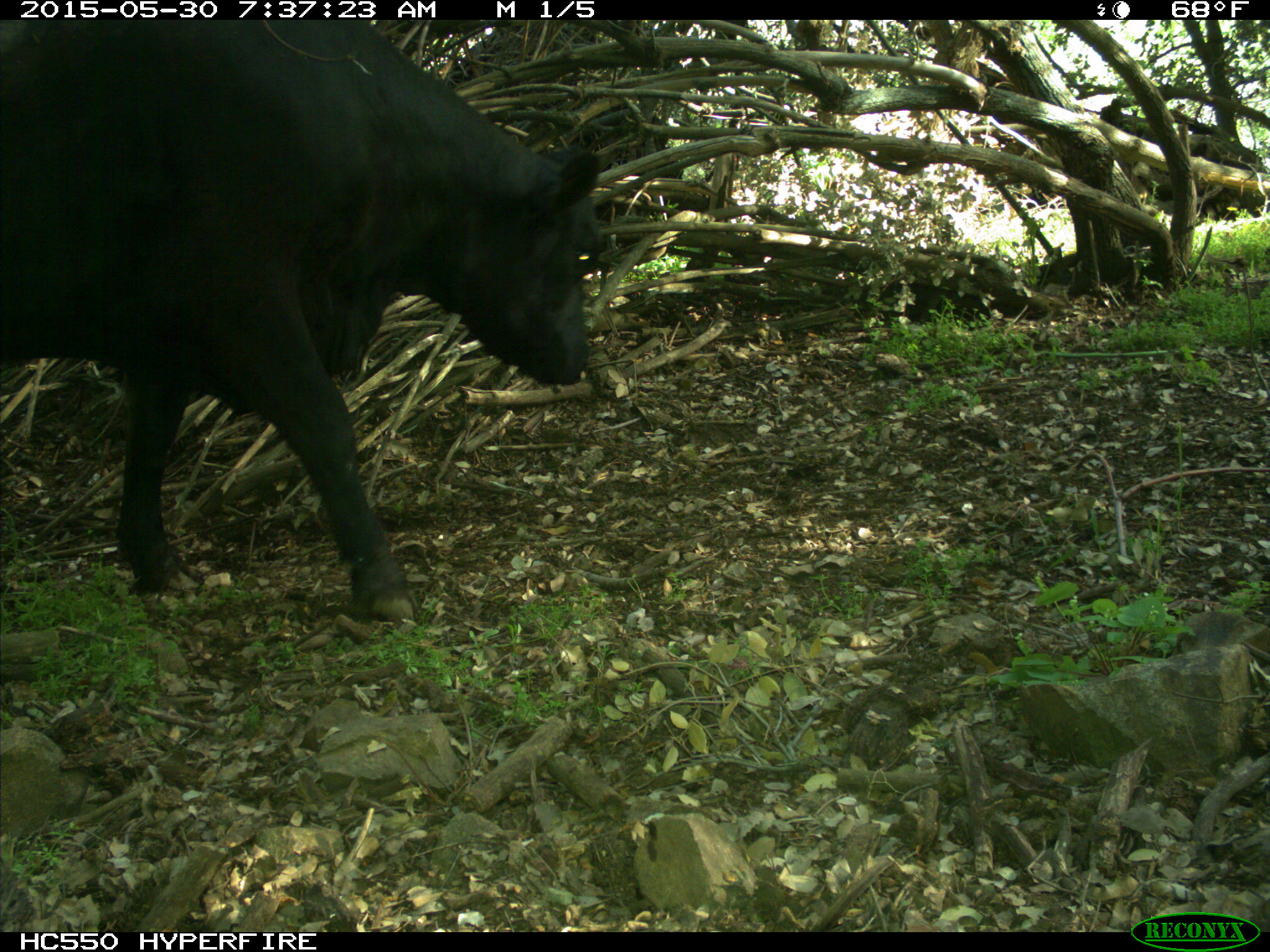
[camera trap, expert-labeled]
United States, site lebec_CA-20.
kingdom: Animalia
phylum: Chordata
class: Mammalia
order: Artiodactyla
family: Bovidae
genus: Bos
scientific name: Bos taurus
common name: domestic cow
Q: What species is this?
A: Bos taurus (domestic cow).